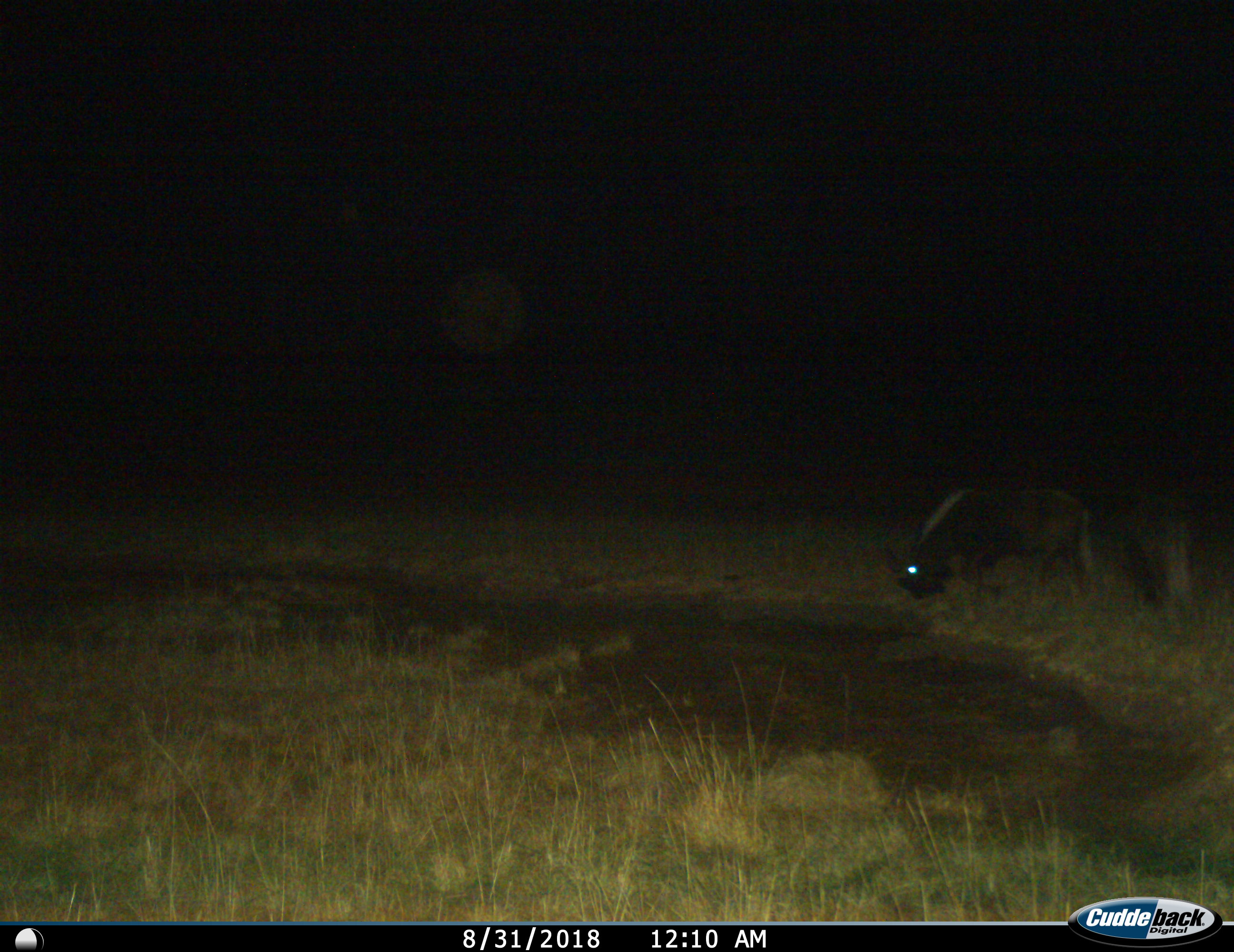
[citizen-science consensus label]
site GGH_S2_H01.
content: unidentified animal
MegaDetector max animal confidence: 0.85